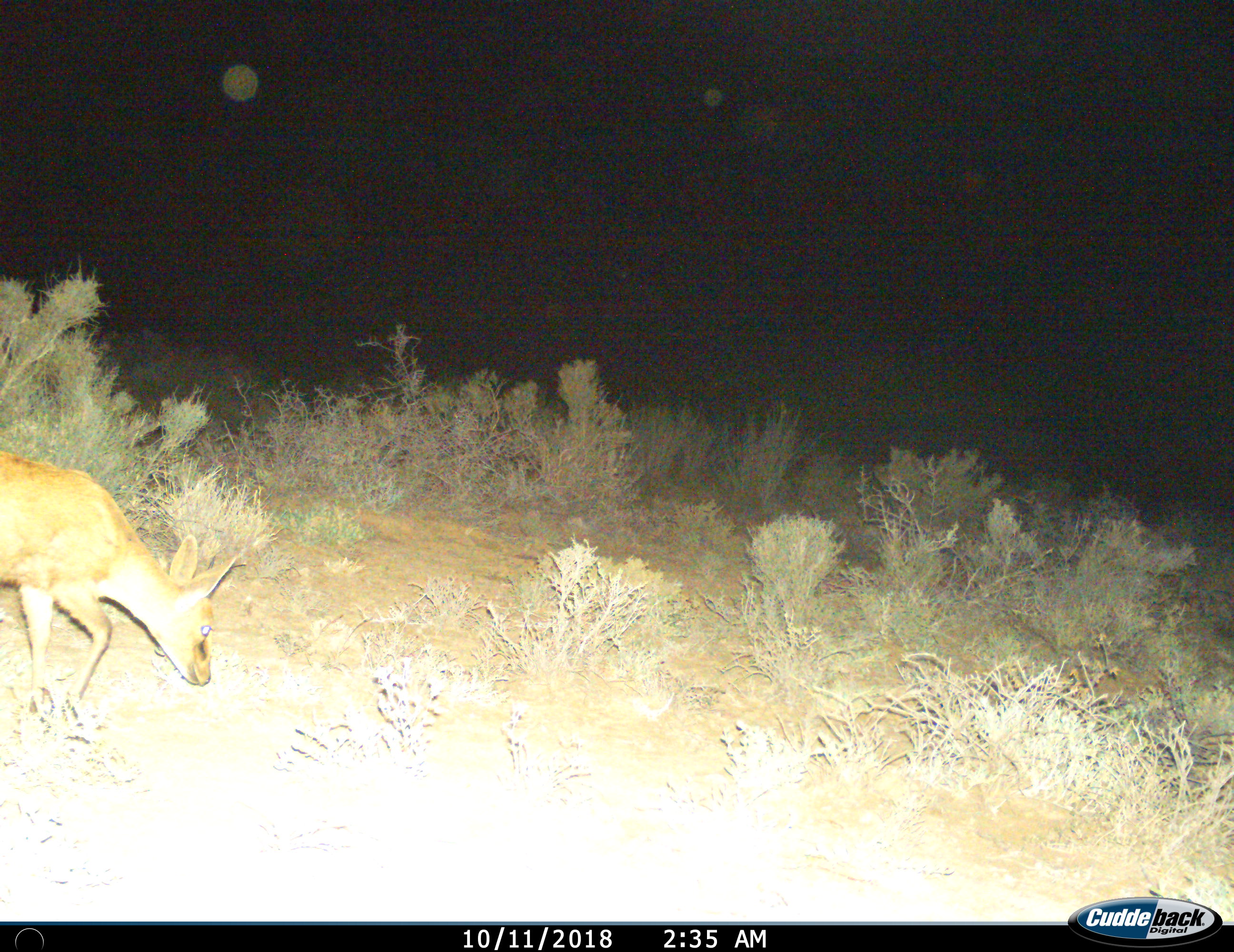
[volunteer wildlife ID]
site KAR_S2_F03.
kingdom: Animalia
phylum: Chordata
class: Mammalia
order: Artiodactyla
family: Bovidae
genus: Sylvicapra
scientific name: Sylvicapra grimmia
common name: common duiker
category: duikercommongrey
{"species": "duikercommongrey (common duiker) (Sylvicapra grimmia)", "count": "1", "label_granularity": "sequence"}